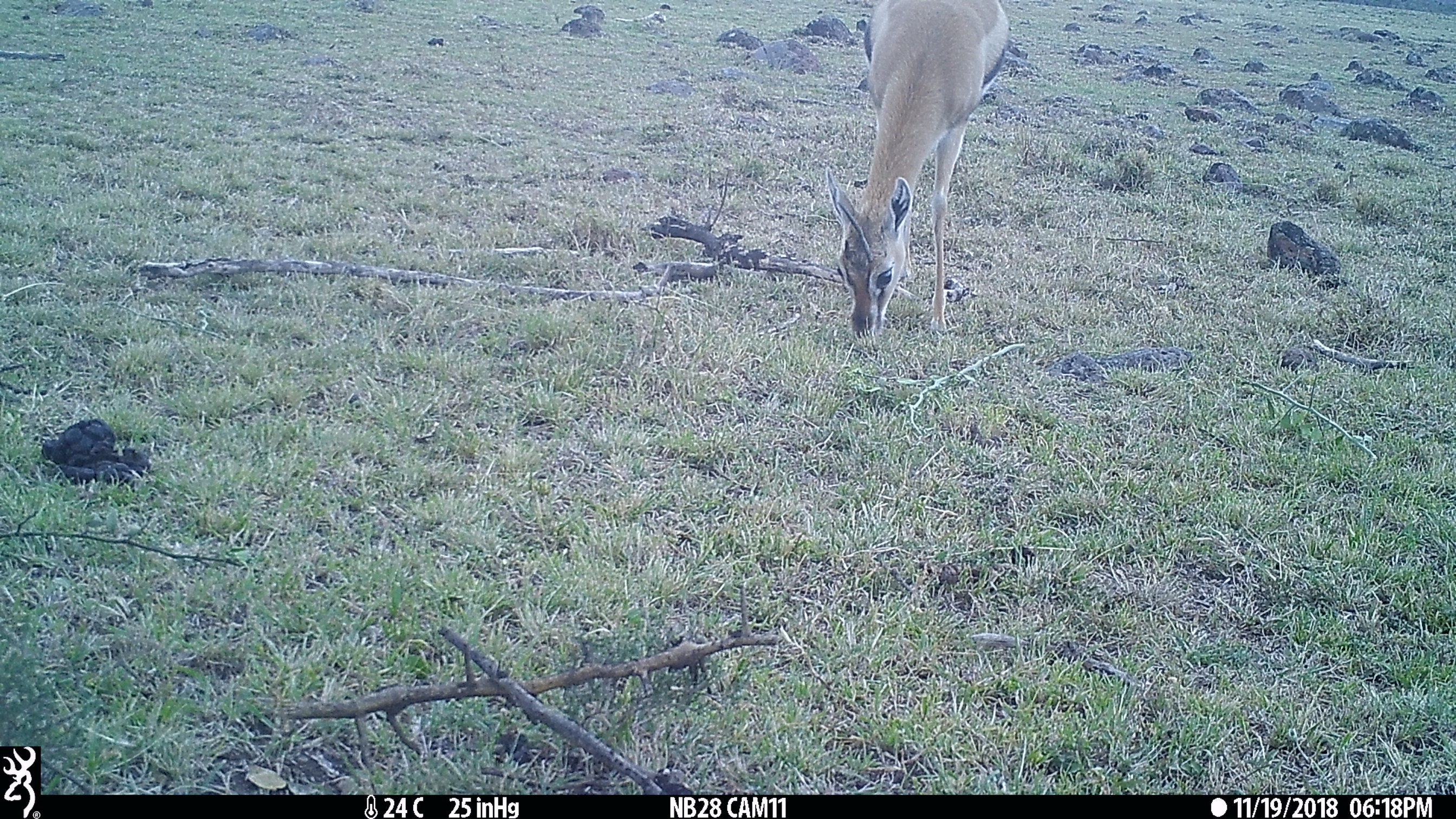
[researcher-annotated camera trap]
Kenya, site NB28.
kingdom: Animalia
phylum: Chordata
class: Mammalia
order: Artiodactyla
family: Bovidae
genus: Eudorcas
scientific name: Eudorcas thomsonii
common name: thomon's gazelle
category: gazelle thomsons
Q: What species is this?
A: Gazelle thomsons (thomon's gazelle) (Eudorcas thomsonii).